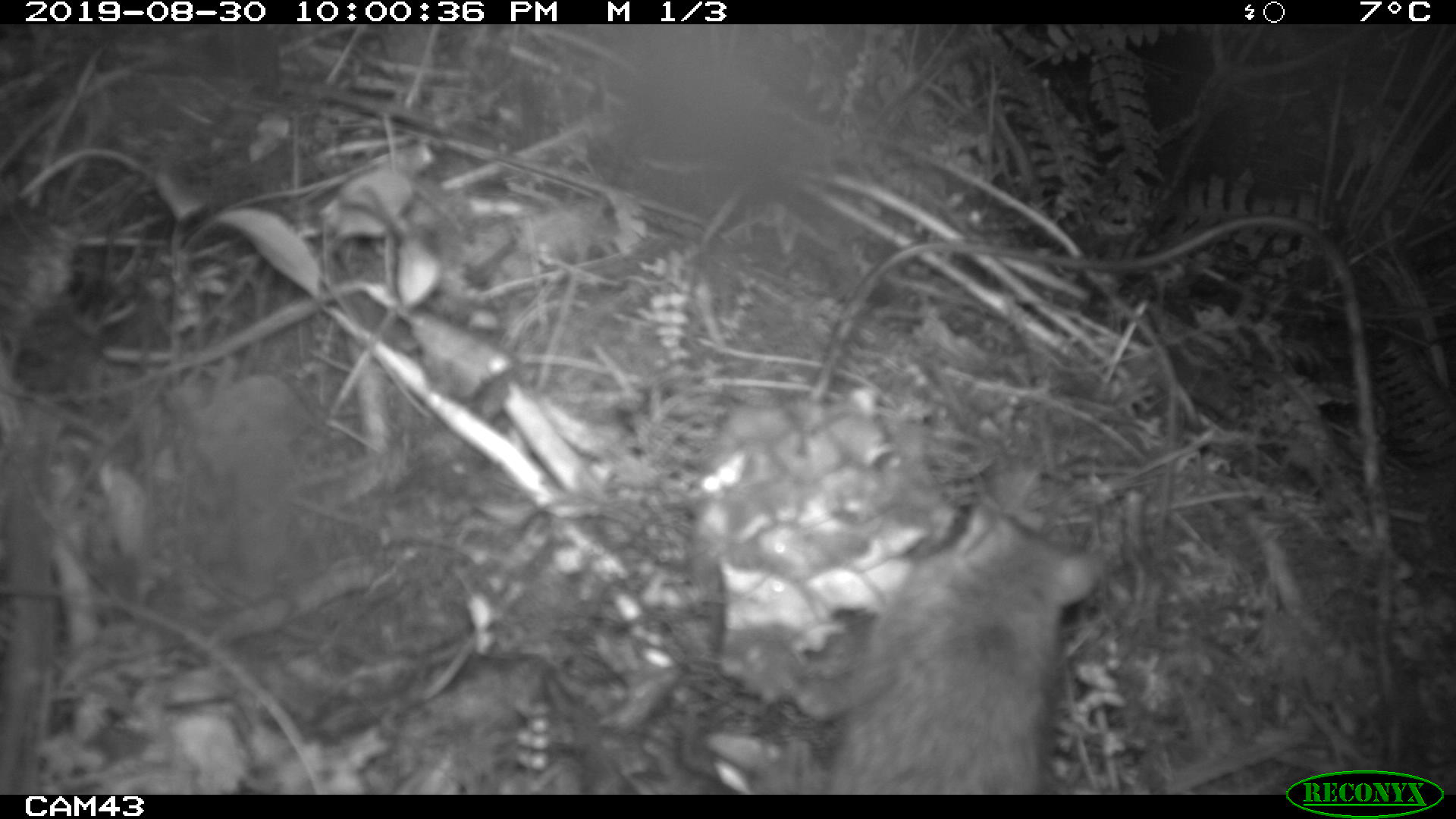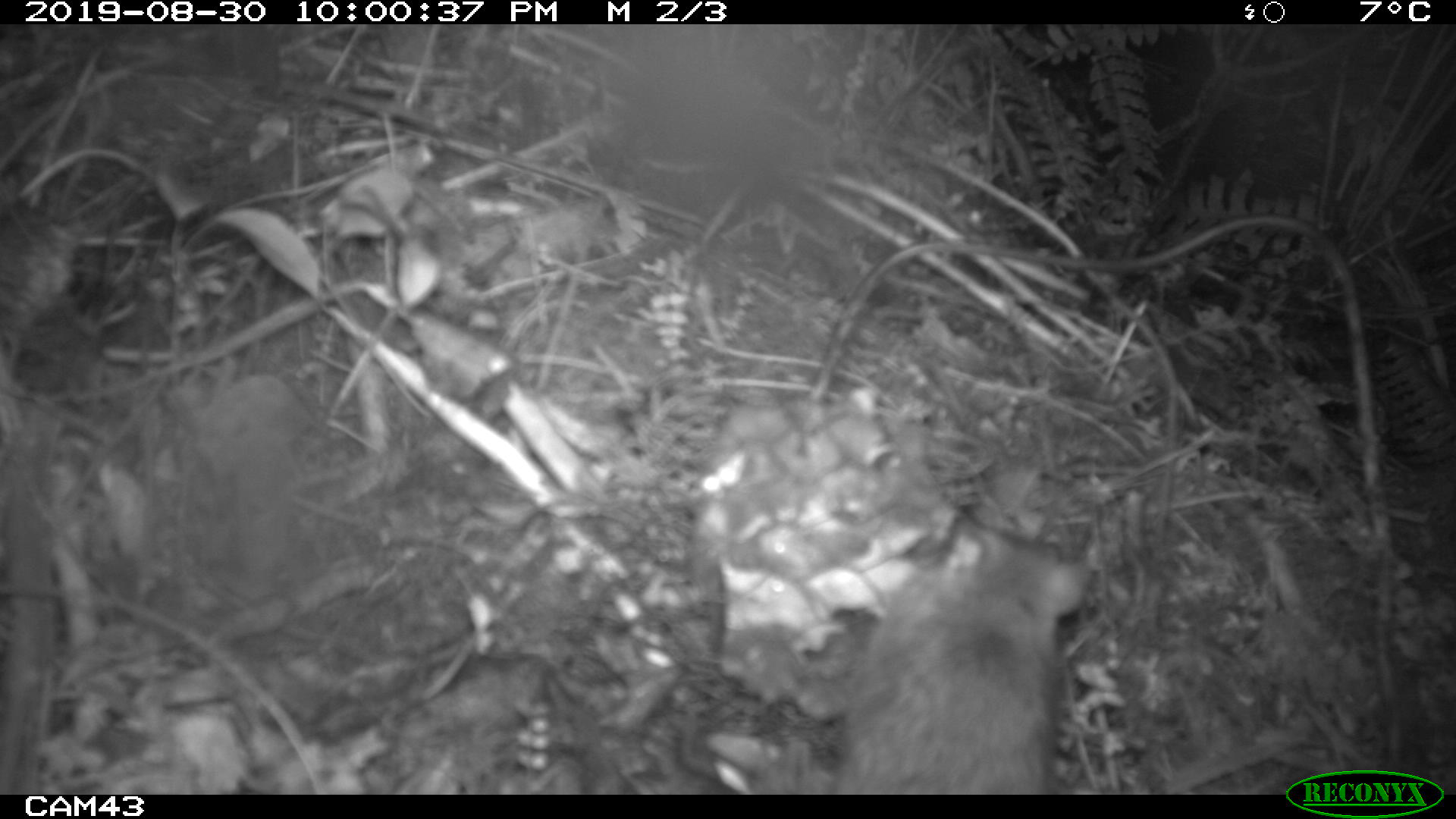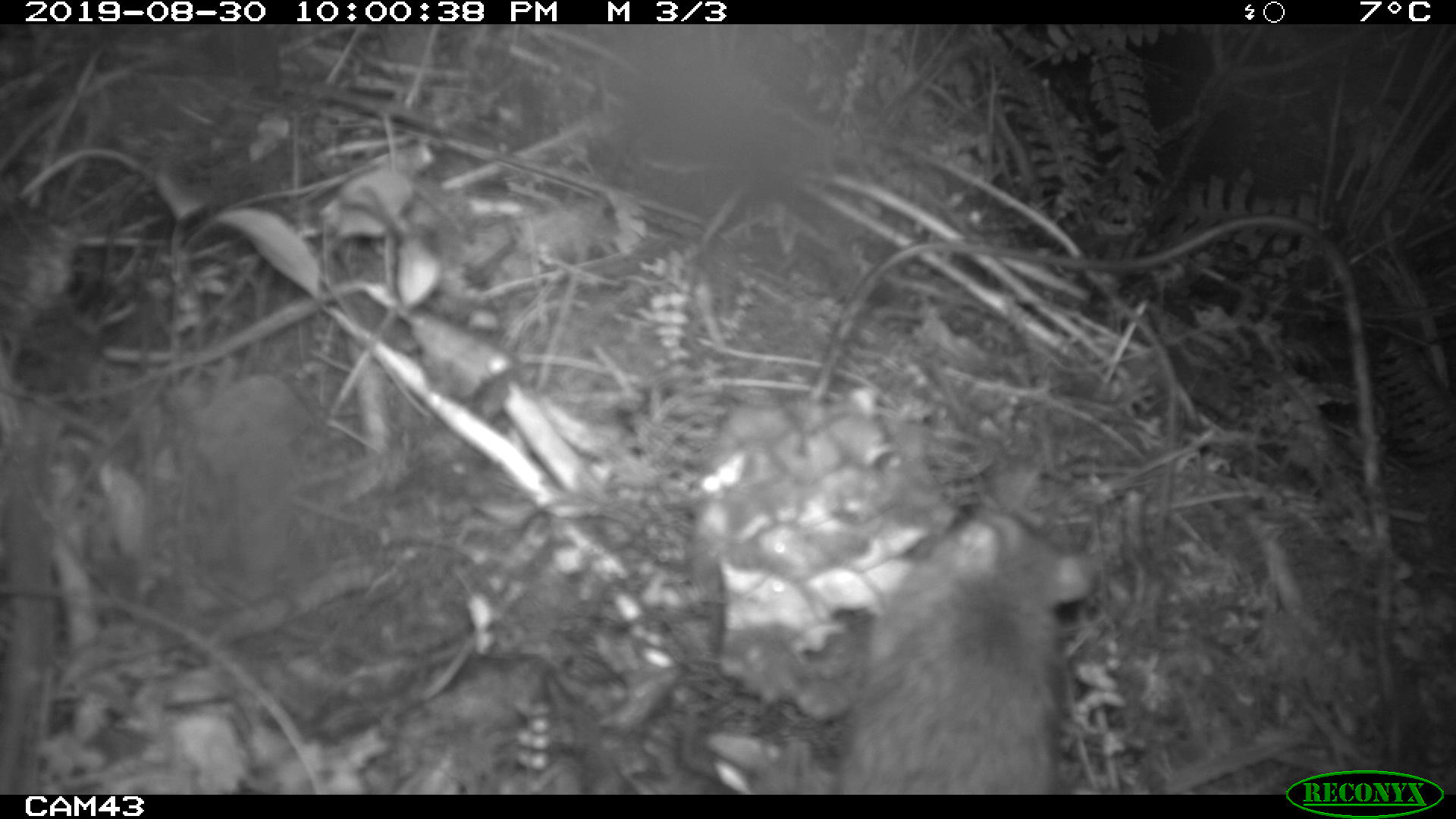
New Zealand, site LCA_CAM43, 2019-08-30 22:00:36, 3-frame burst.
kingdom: Animalia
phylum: Chordata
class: Mammalia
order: Rodentia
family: Muridae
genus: Rattus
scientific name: Rattus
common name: rat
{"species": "rat (Rattus)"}